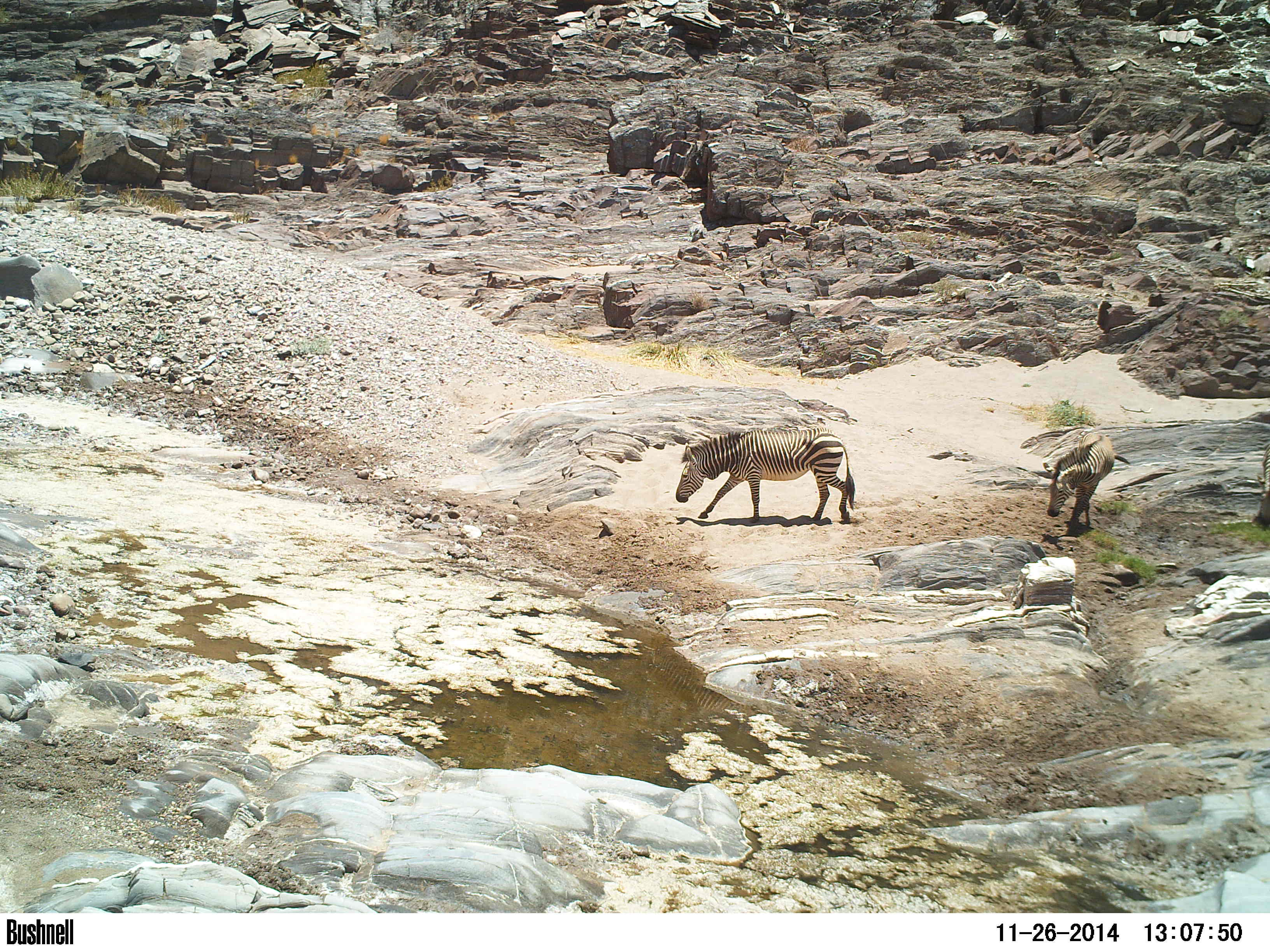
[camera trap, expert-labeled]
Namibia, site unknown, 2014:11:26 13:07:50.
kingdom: Animalia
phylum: Chordata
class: Mammalia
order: Perissodactyla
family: Equidae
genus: Equus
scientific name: Equus zebra hartmannae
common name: hartmann's mountain zebra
Equus zebra hartmannae (hartmann's mountain zebra).